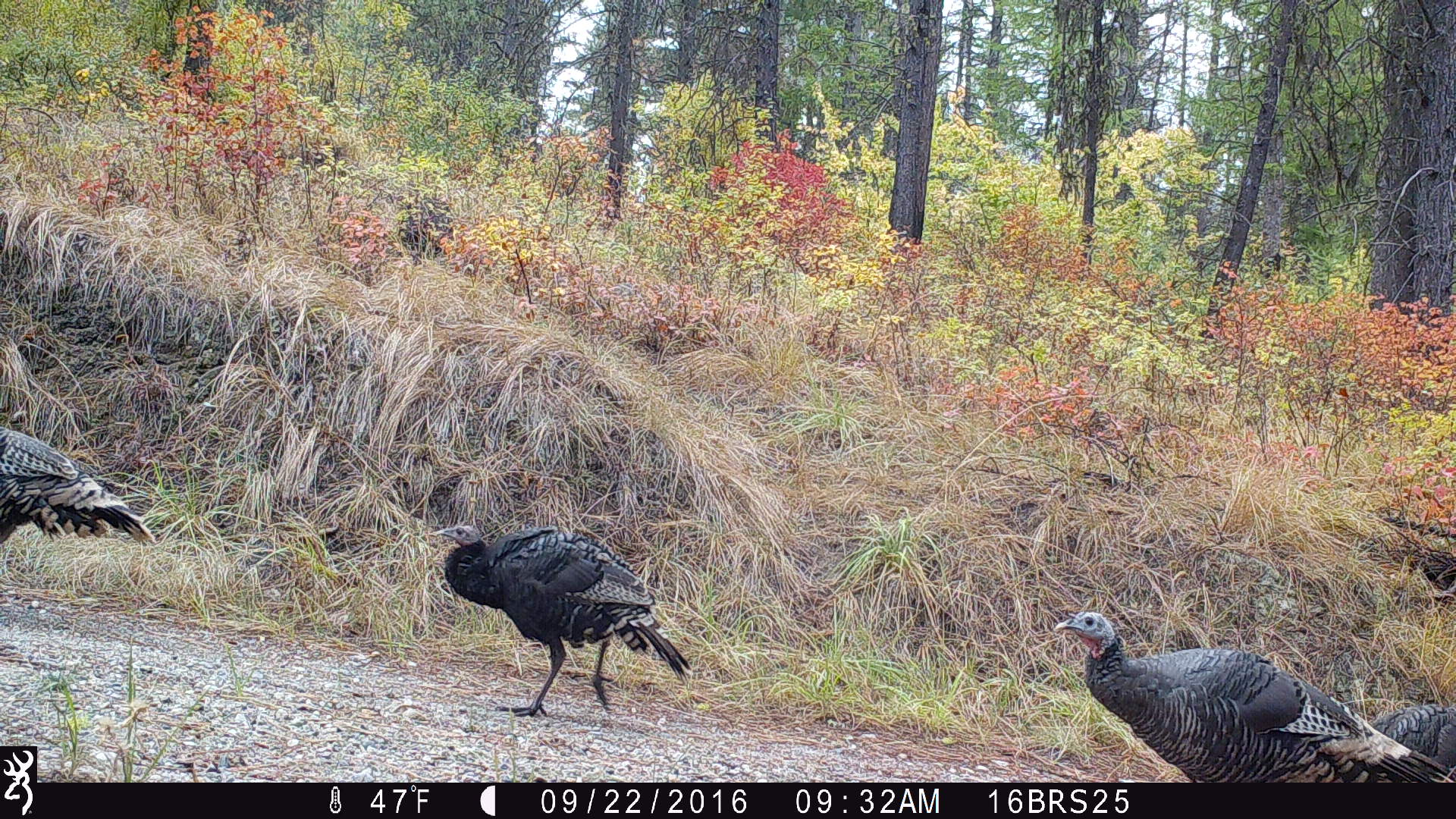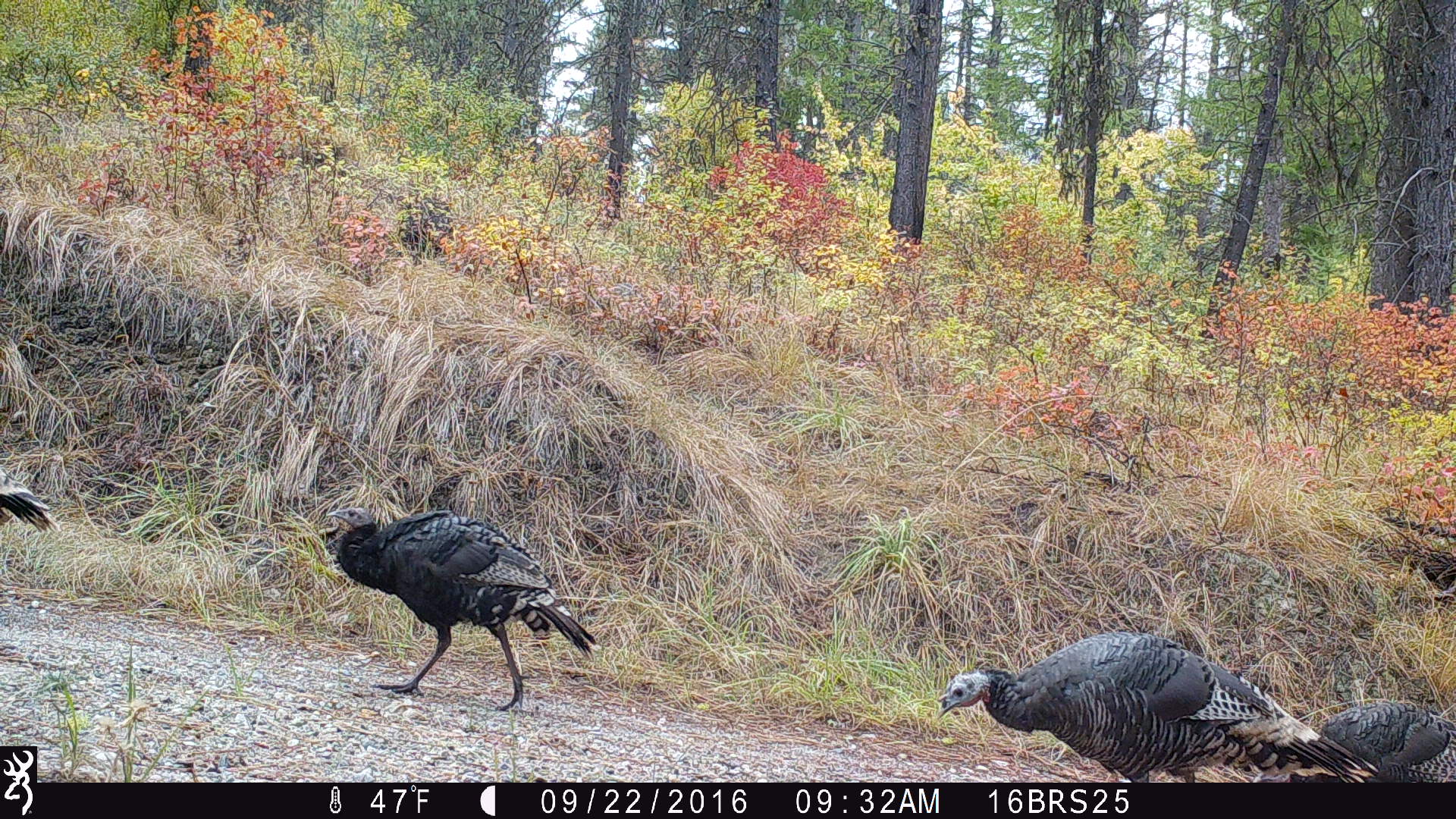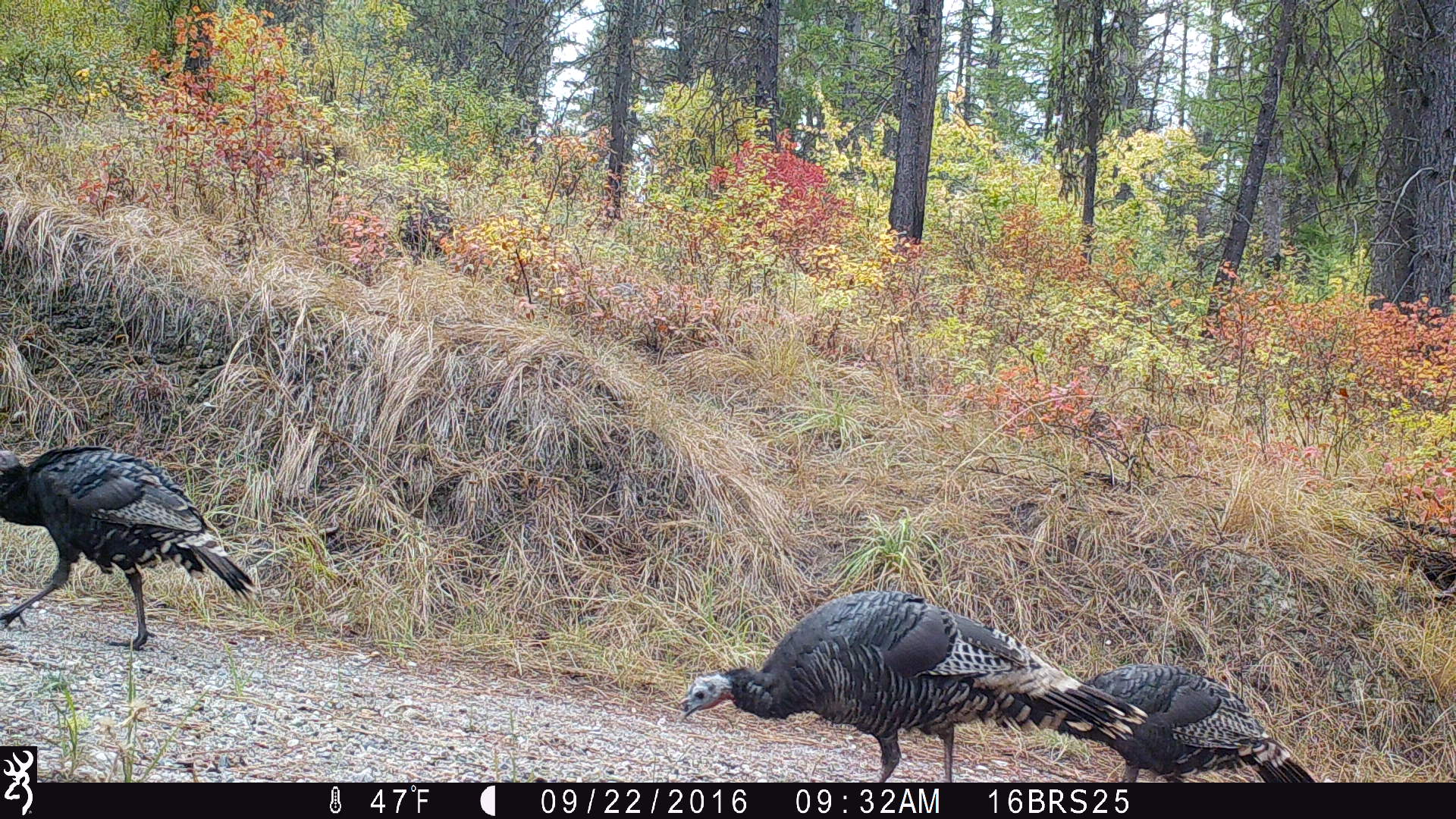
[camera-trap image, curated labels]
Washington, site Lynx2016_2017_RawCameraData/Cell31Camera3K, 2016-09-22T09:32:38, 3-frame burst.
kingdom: Animalia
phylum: Chordata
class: Aves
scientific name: Aves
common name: birds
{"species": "Aves (birds)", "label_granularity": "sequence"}